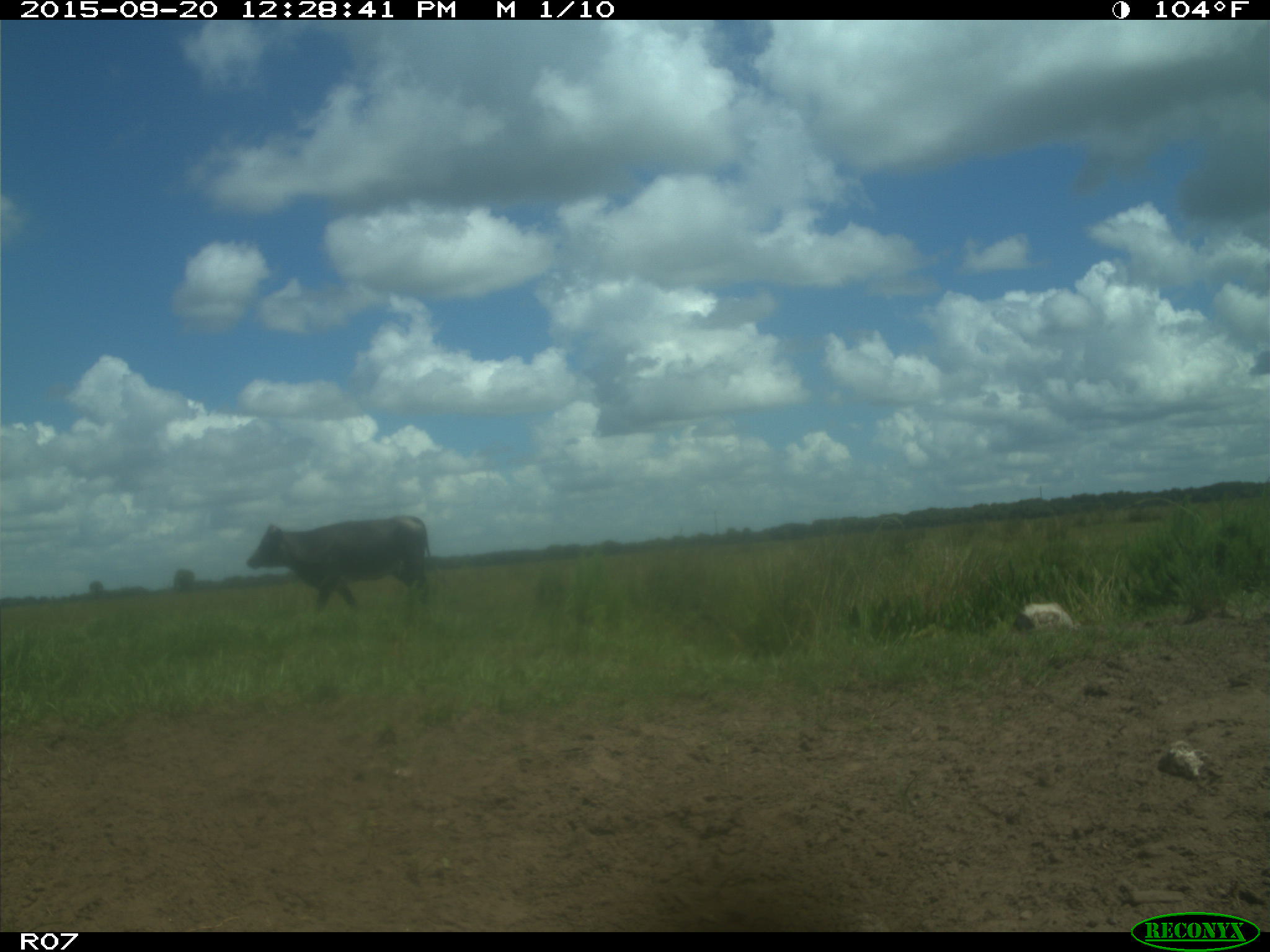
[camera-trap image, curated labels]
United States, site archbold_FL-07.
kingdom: Animalia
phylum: Chordata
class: Mammalia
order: Artiodactyla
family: Bovidae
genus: Bos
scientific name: Bos taurus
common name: domestic cow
Bos taurus (domestic cow).